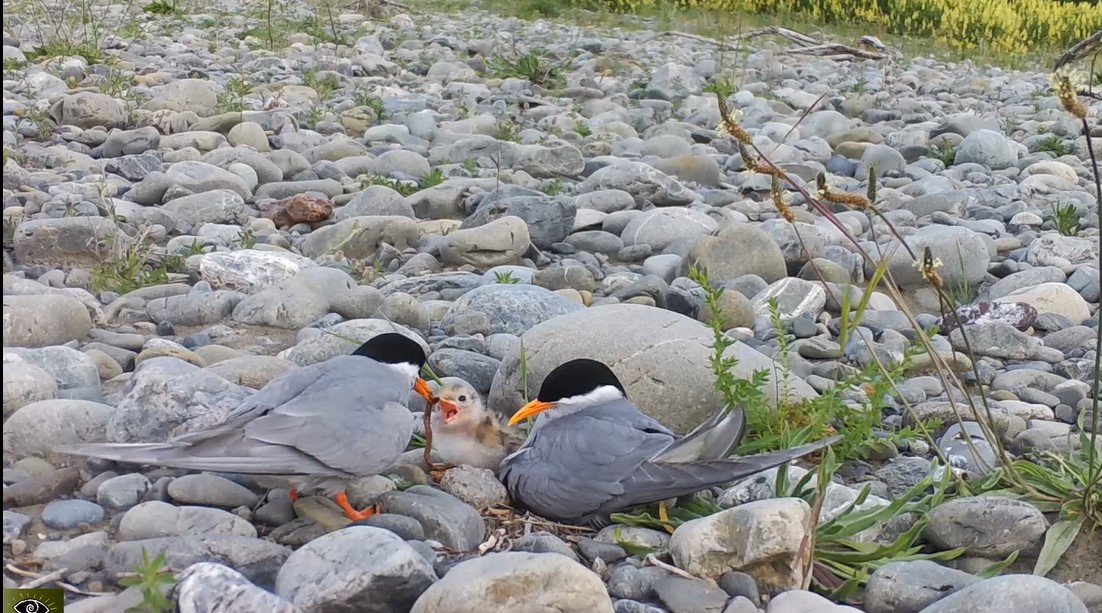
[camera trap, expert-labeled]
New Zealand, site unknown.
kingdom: Animalia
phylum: Chordata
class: Aves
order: Charadriiformes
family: Laridae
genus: Chlidonias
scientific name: Chlidonias albostriatus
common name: black-fronted tern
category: black fronted tern